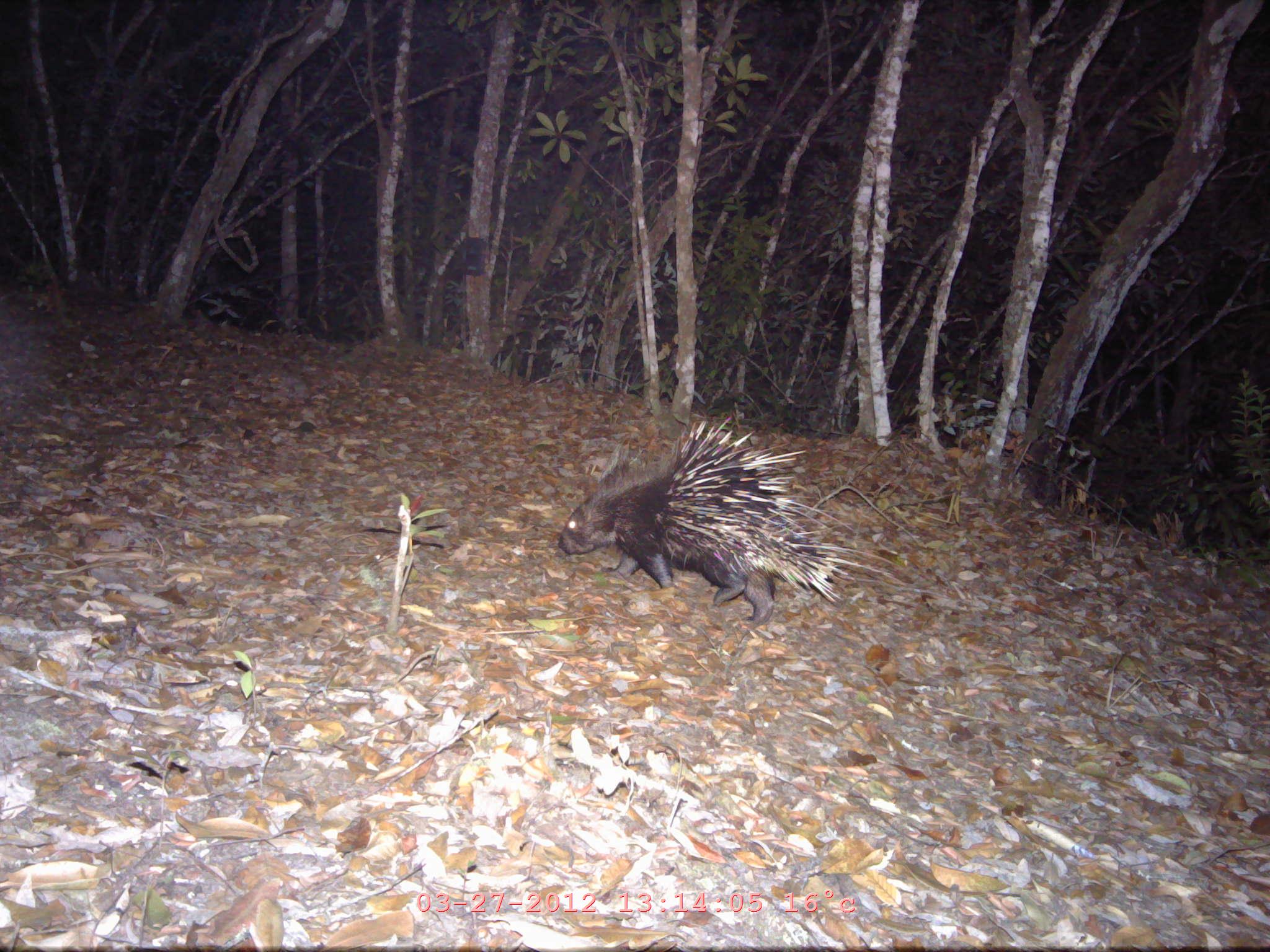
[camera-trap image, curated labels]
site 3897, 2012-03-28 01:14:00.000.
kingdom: Animalia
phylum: Chordata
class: Mammalia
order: Rodentia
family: Hystricidae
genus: Hystrix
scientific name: Hystrix brachyura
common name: east asian porcupine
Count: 1.